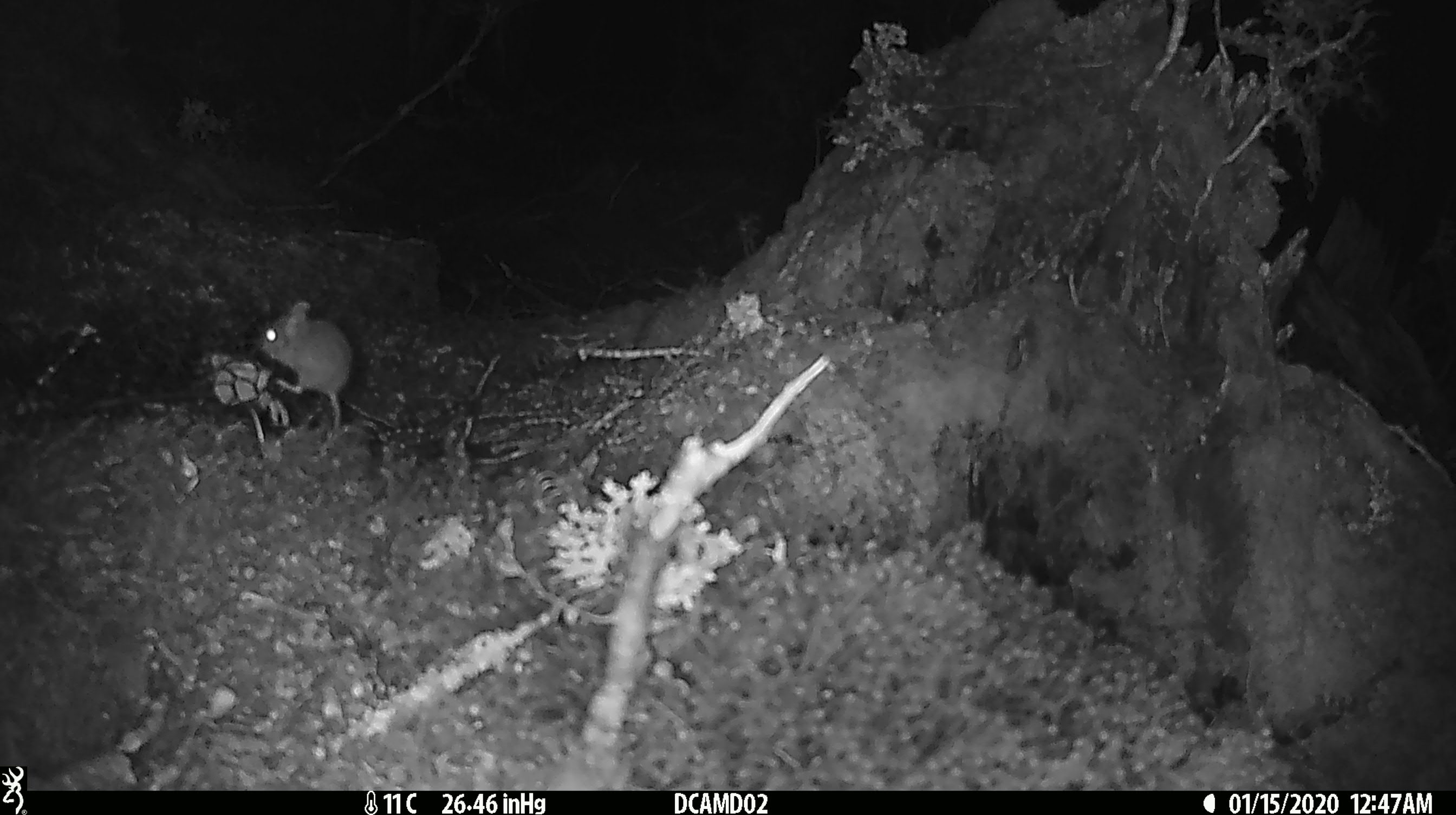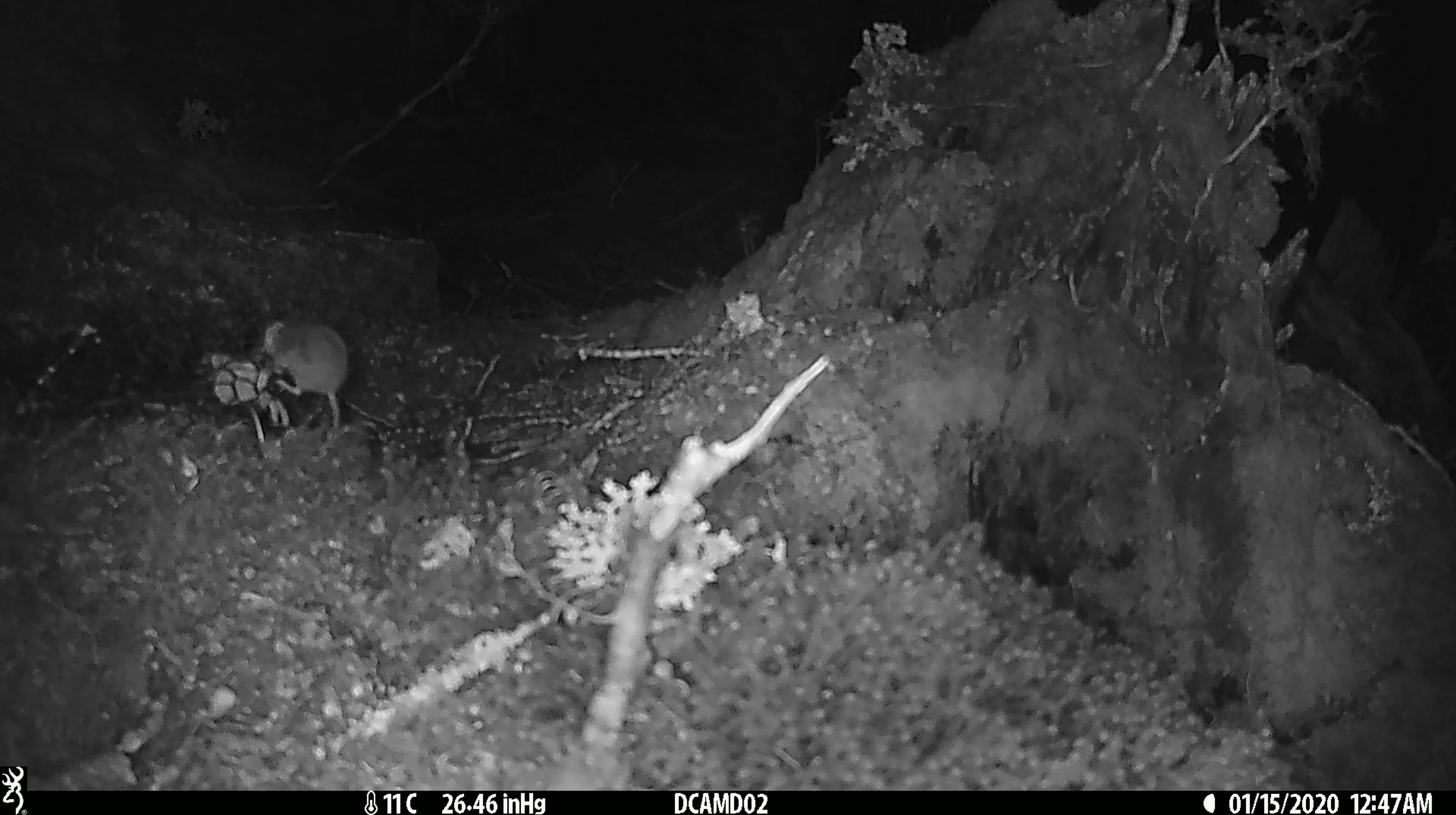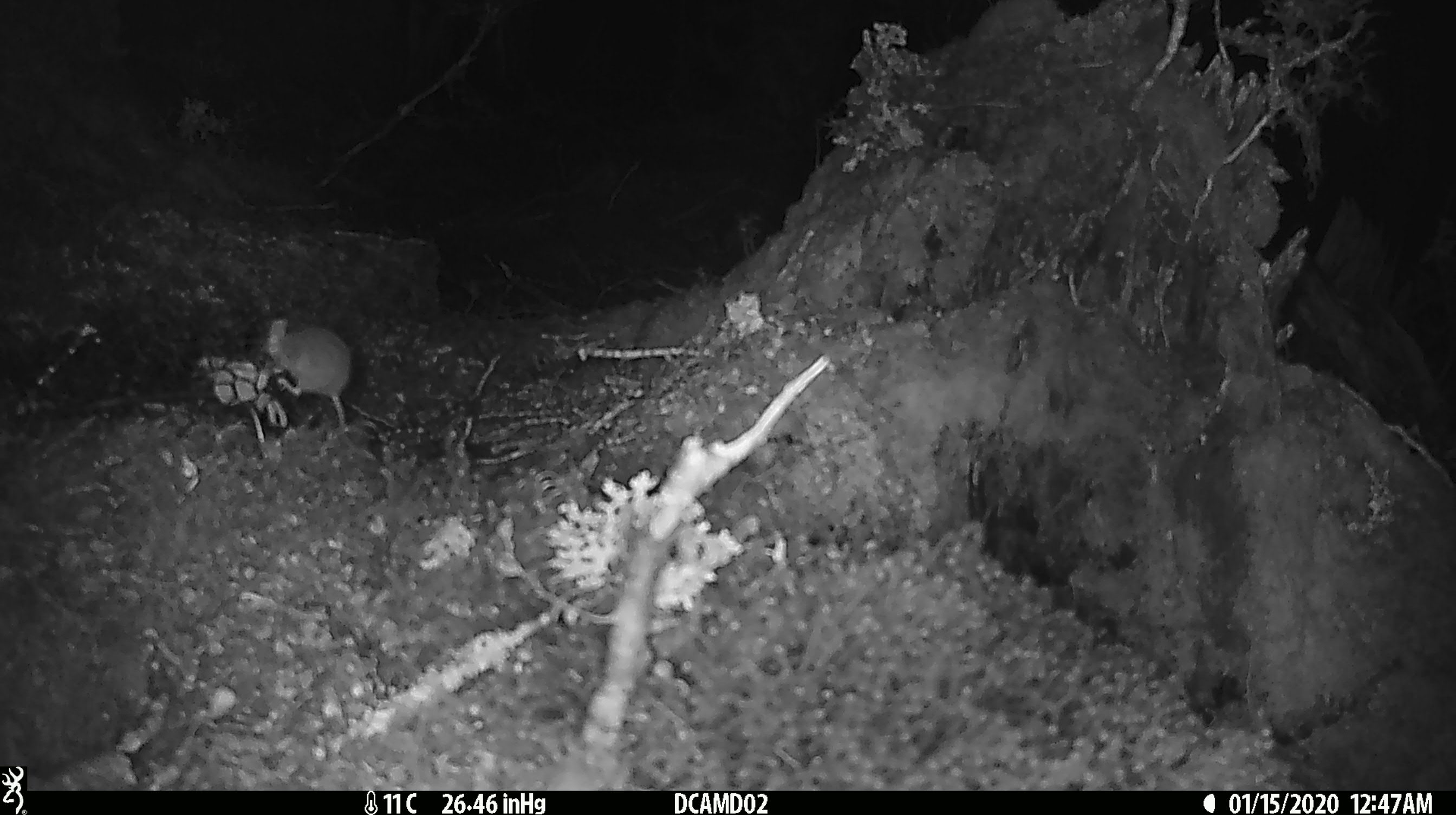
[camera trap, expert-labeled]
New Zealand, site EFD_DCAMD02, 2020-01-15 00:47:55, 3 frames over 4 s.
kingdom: Animalia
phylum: Chordata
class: Mammalia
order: Rodentia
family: Muridae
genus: Mus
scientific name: Mus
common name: mouse